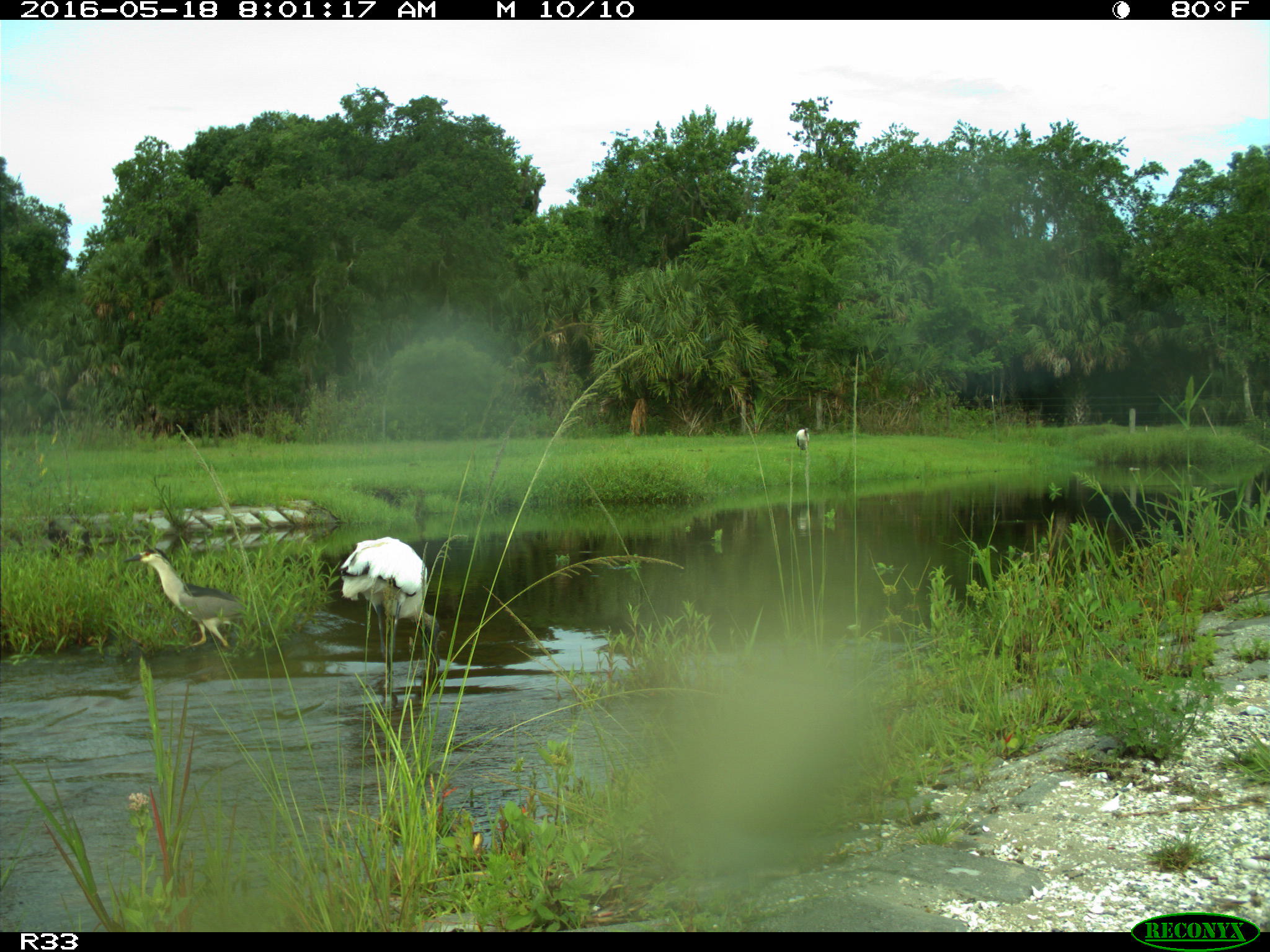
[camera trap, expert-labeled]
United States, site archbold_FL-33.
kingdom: Animalia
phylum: Chordata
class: Aves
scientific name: Aves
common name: birds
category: unidentified bird